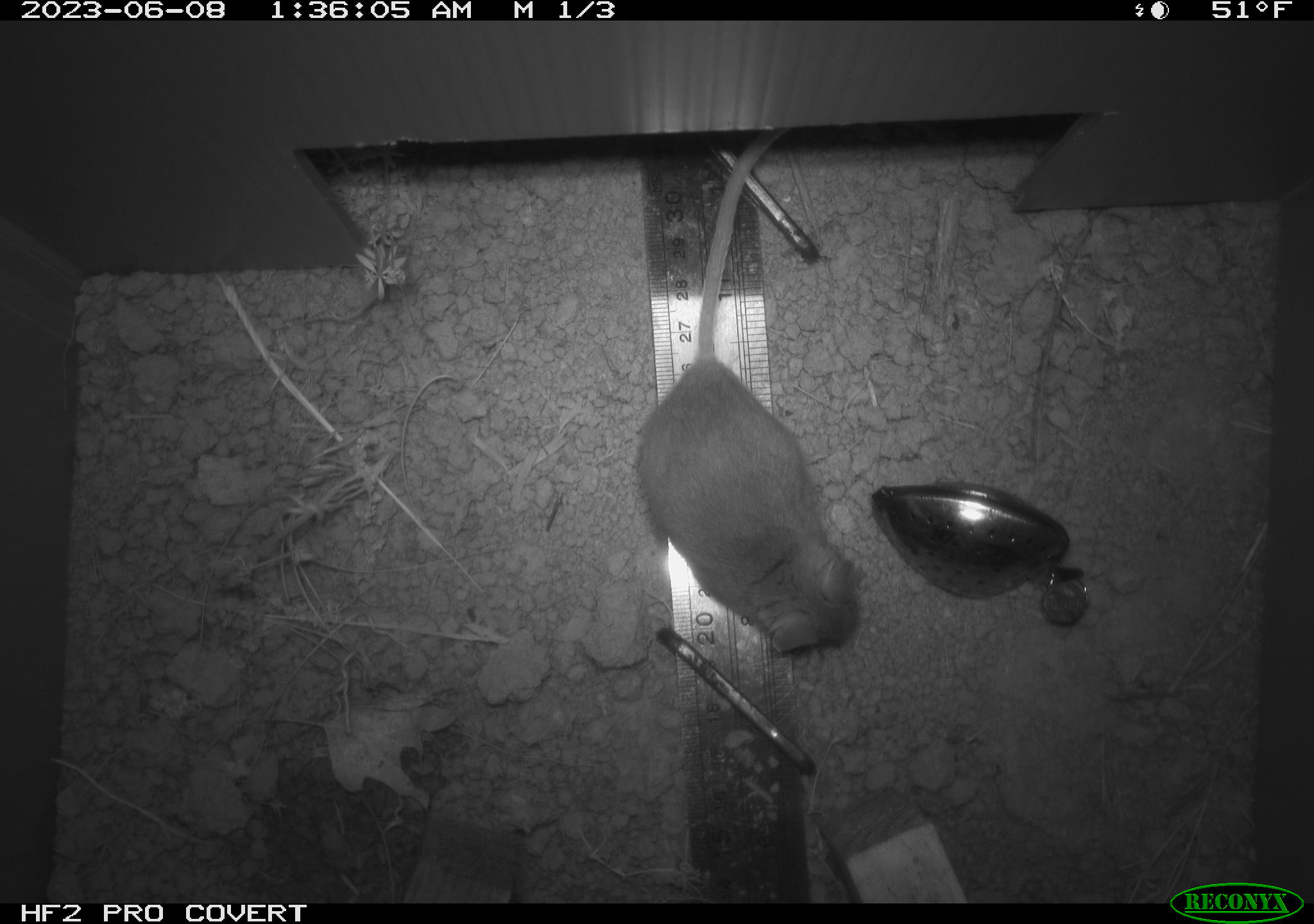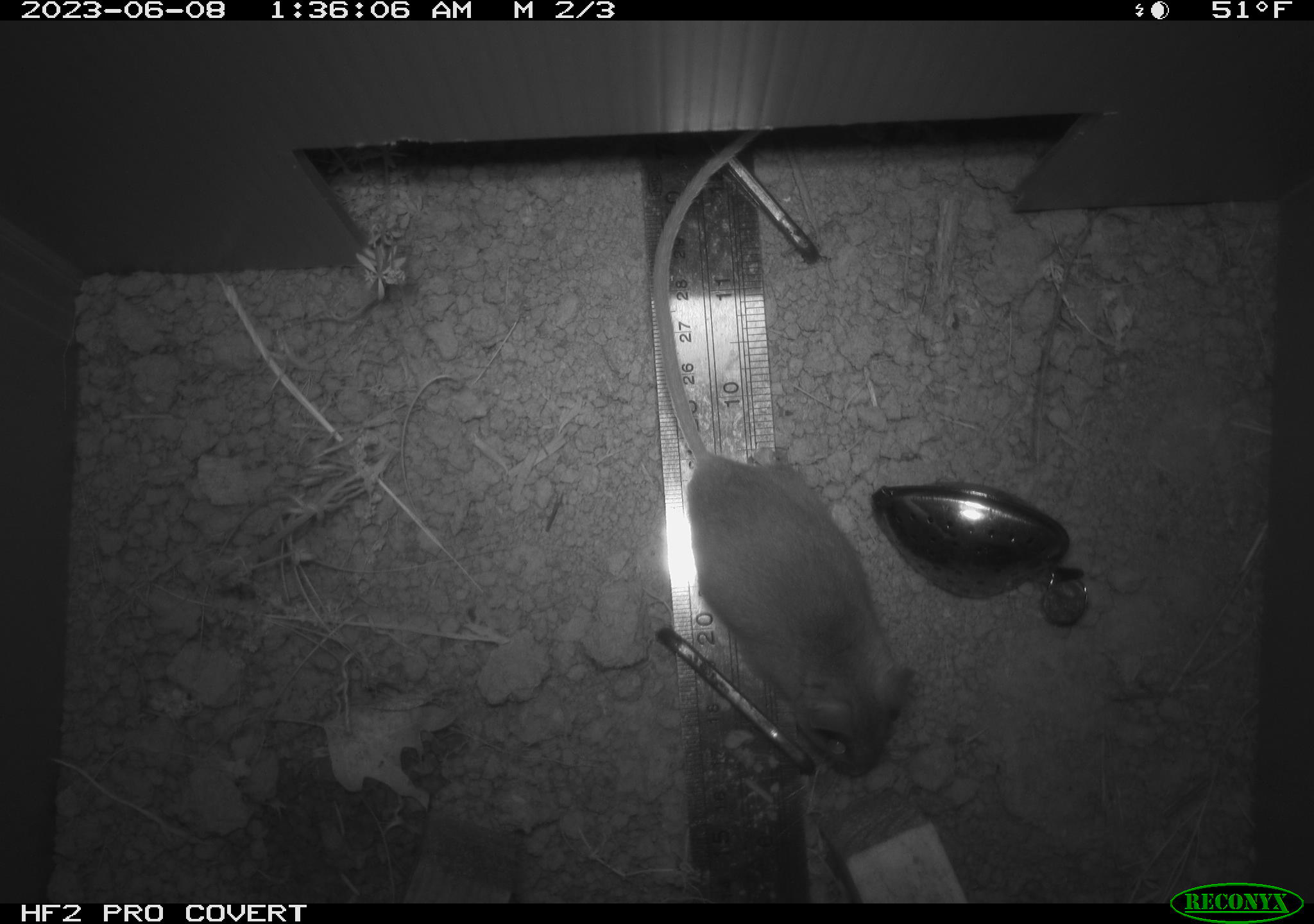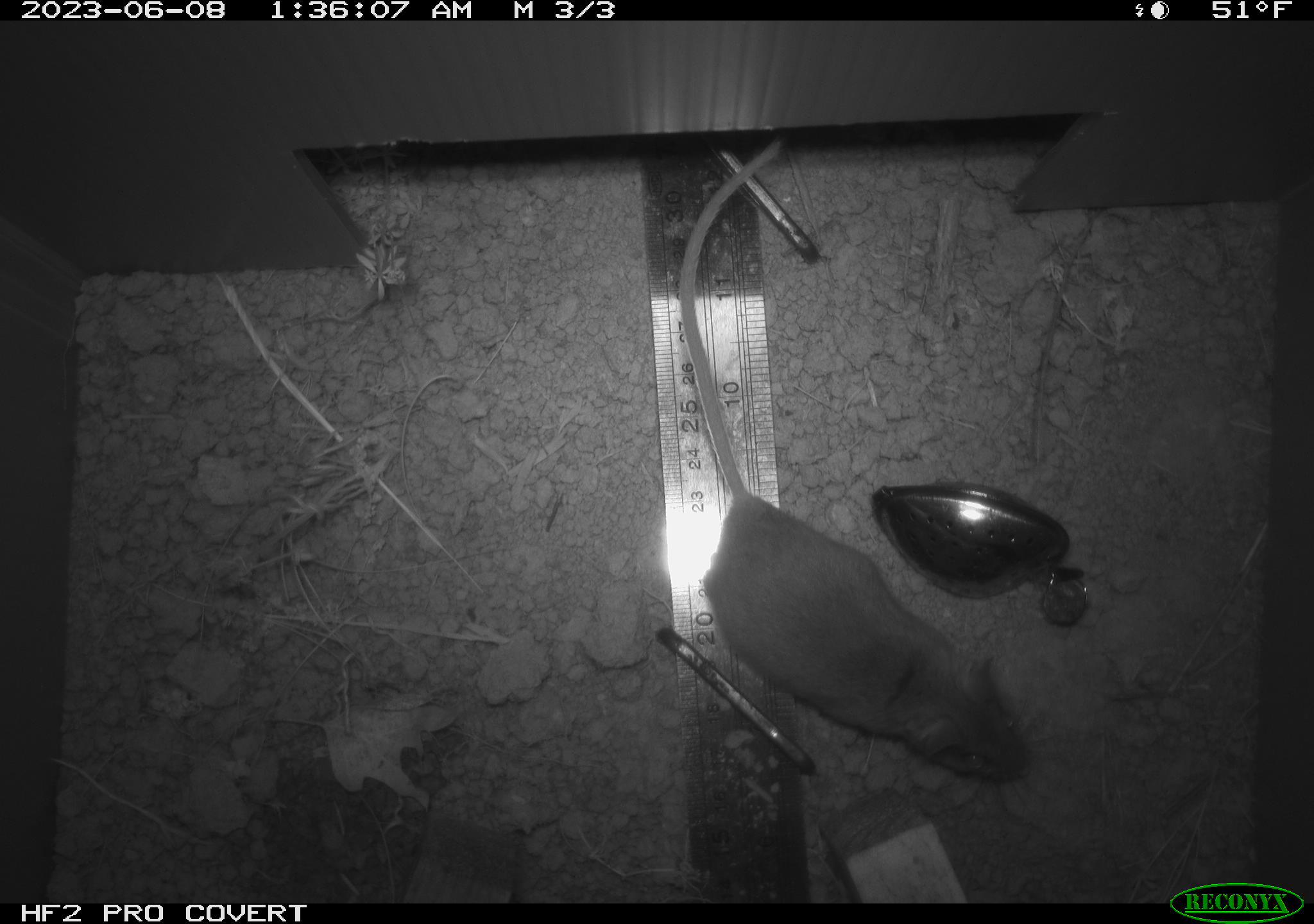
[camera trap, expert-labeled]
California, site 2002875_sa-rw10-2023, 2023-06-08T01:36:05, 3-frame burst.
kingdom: Animalia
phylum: Chordata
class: Mammalia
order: Rodentia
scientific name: Rodentia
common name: mouse species